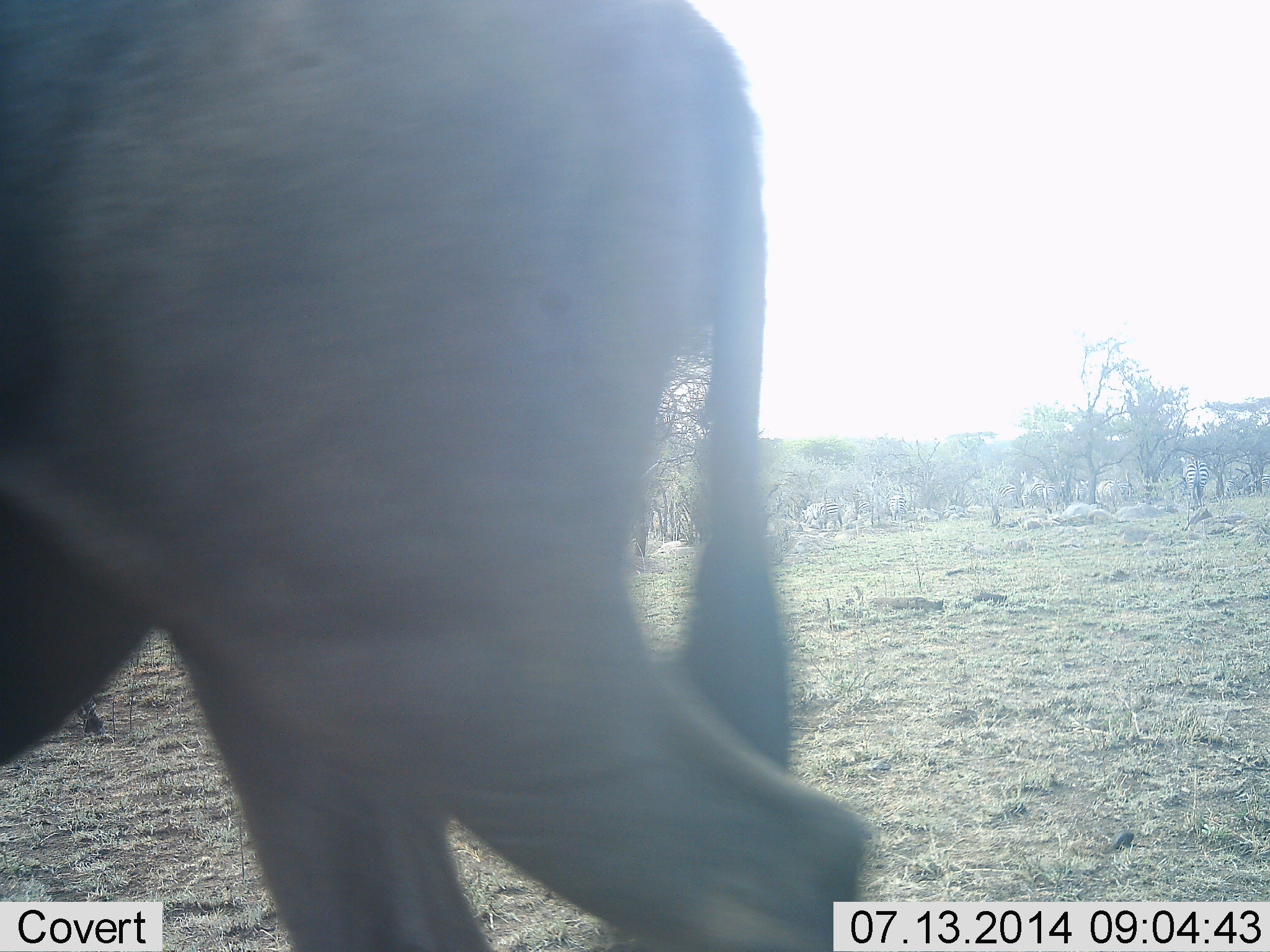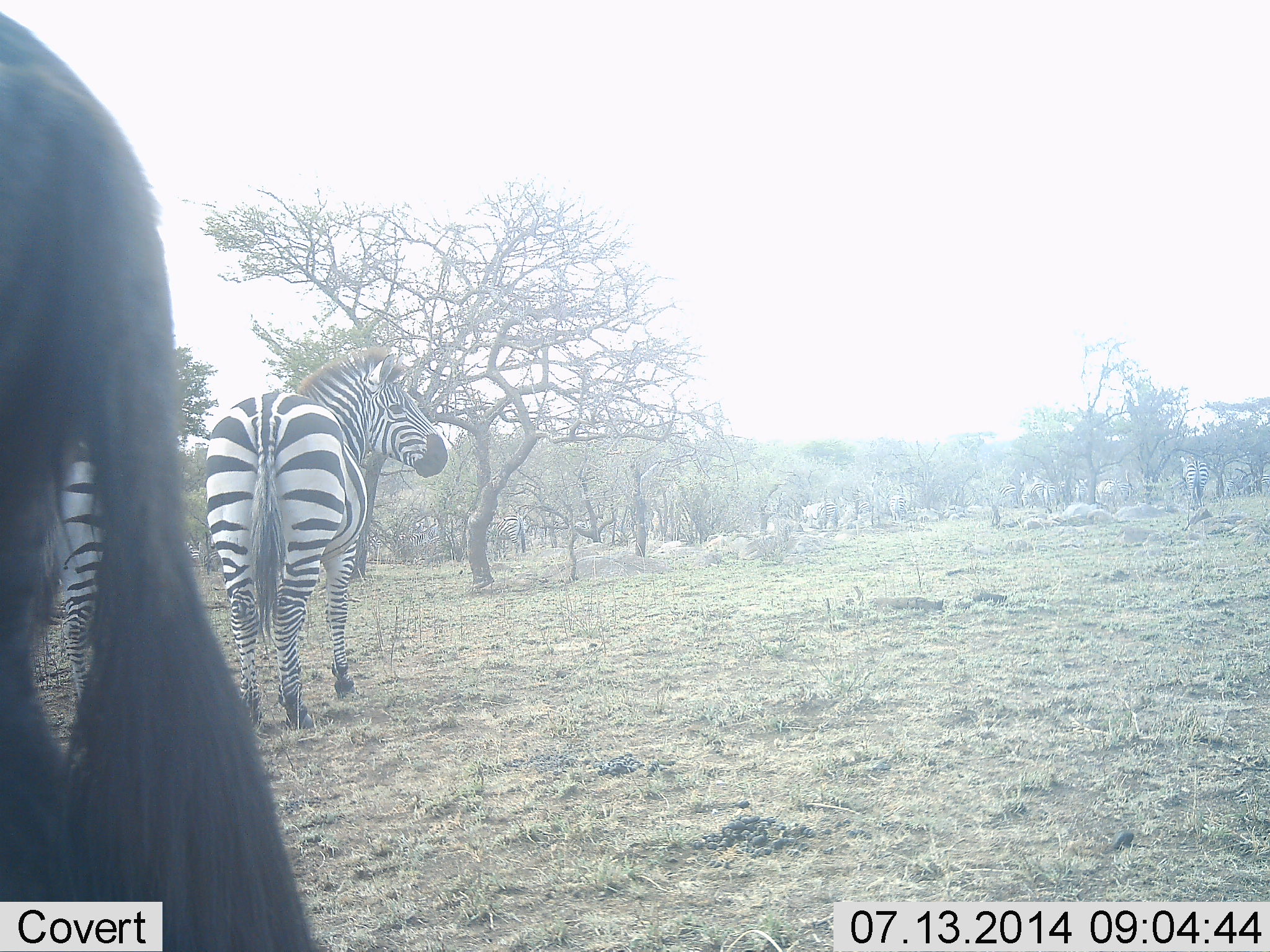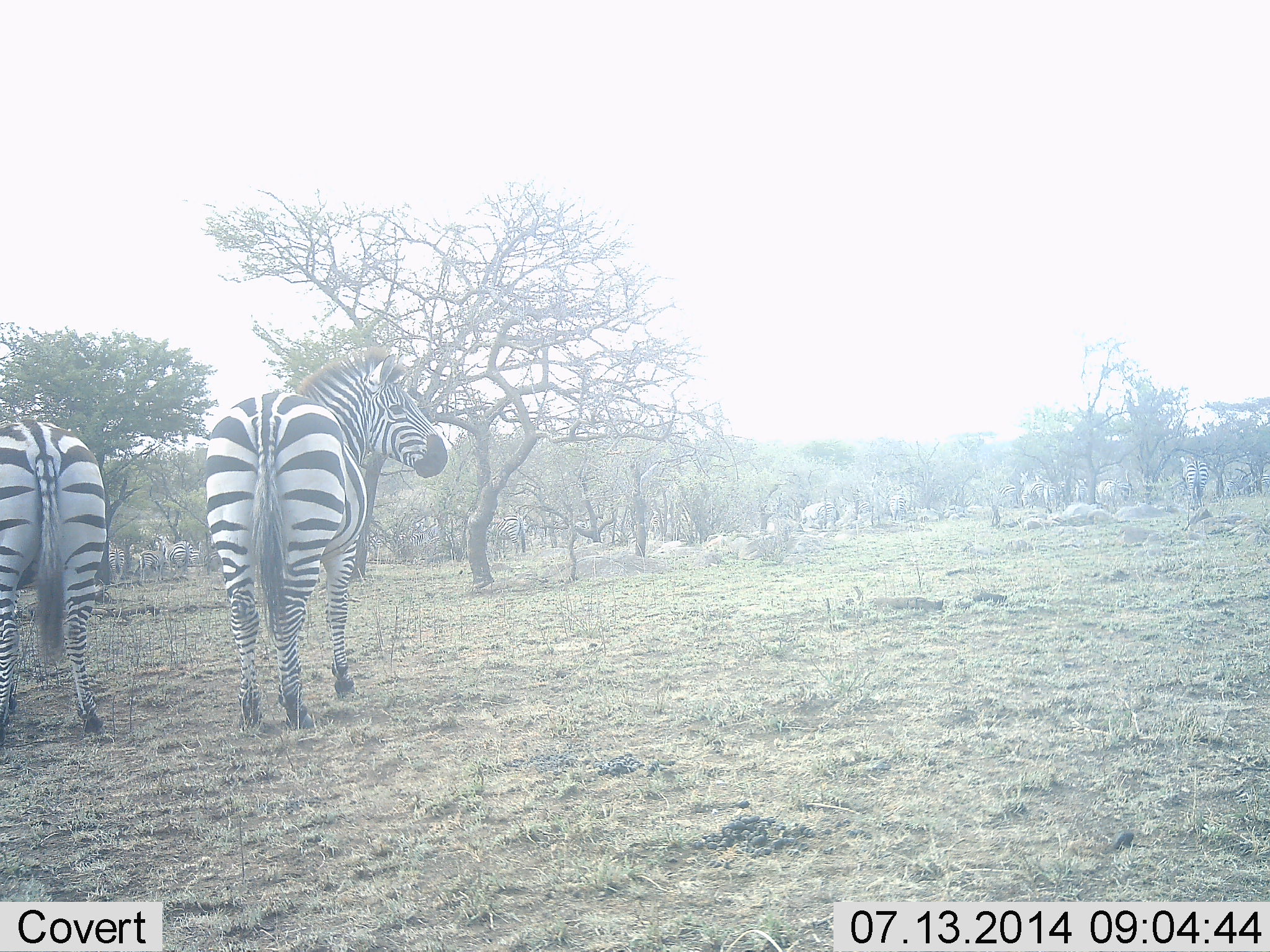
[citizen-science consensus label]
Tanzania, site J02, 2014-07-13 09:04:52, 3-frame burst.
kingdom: Animalia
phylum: Chordata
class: Mammalia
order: Artiodactyla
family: Bovidae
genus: Connochaetes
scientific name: Connochaetes taurinus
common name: blue wildebeest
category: wildebeest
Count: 1.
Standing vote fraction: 10%.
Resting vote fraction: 0%.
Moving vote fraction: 90%.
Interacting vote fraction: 0%.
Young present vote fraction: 0%.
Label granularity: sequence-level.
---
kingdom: Animalia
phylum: Chordata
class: Mammalia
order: Perissodactyla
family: Equidae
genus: Equus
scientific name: Equus quagga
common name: plains zebra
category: zebra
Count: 3.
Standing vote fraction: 94%.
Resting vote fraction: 0%.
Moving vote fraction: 24%.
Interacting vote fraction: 0%.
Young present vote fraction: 0%.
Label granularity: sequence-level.